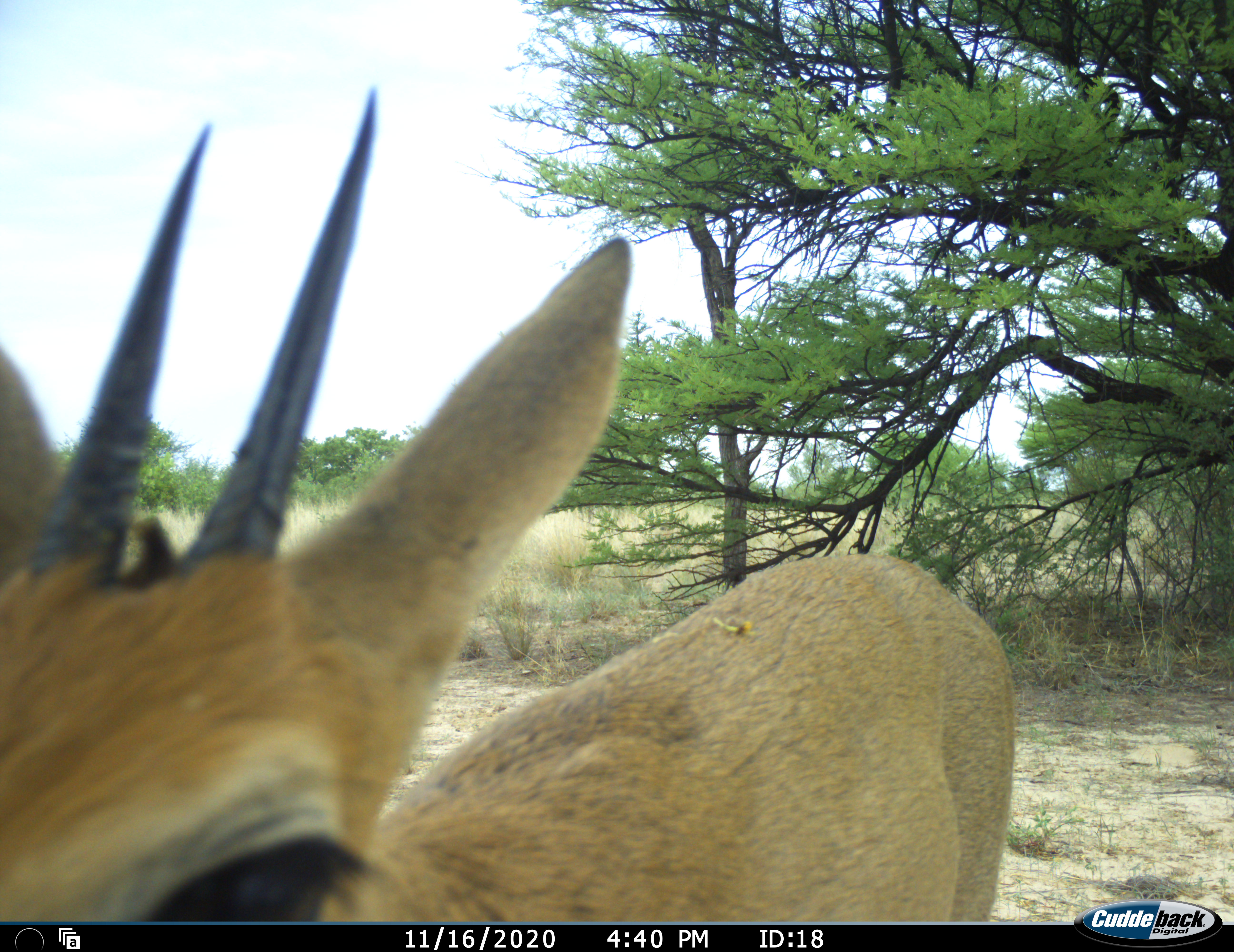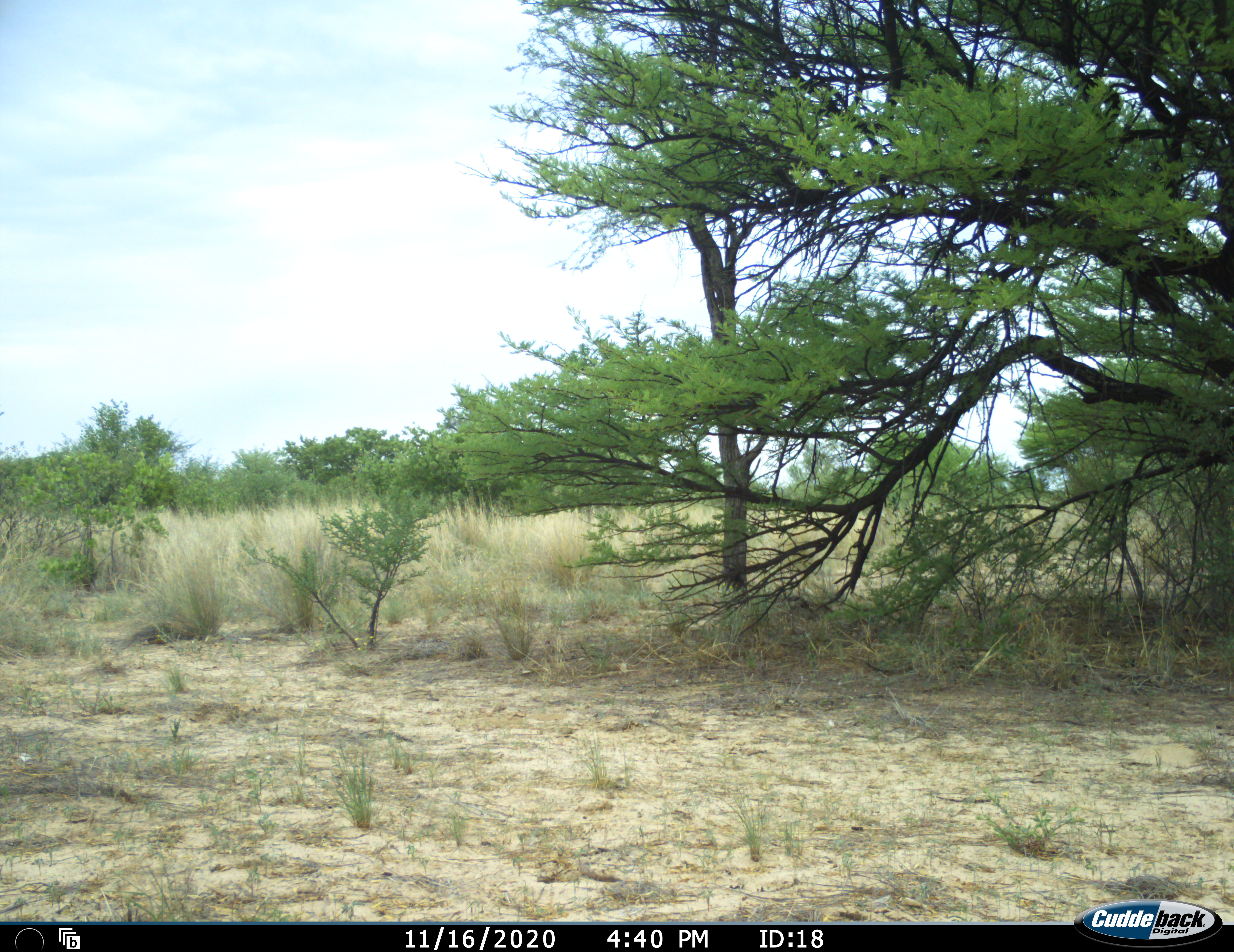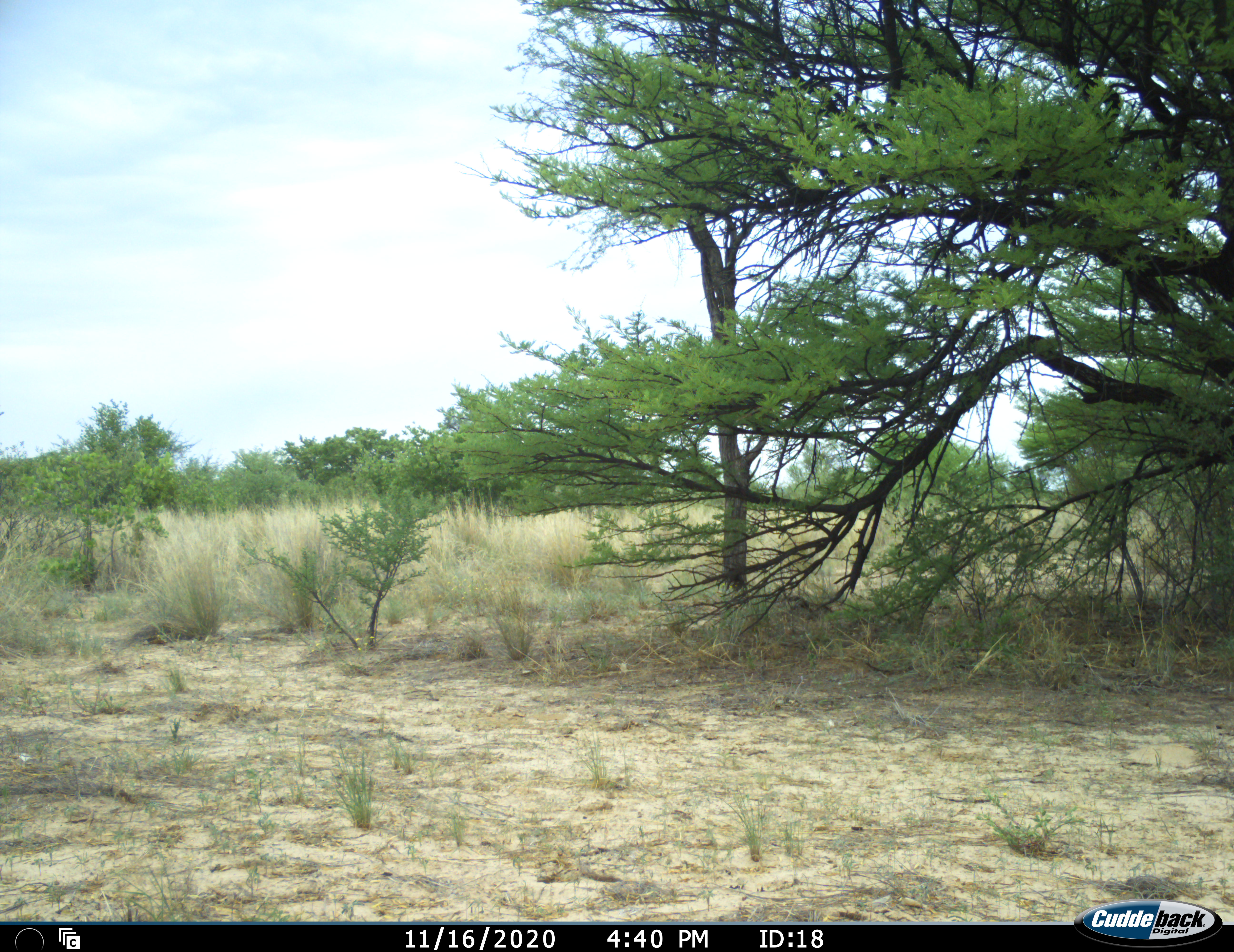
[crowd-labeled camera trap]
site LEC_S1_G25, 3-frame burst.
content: unidentified animal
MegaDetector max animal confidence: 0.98